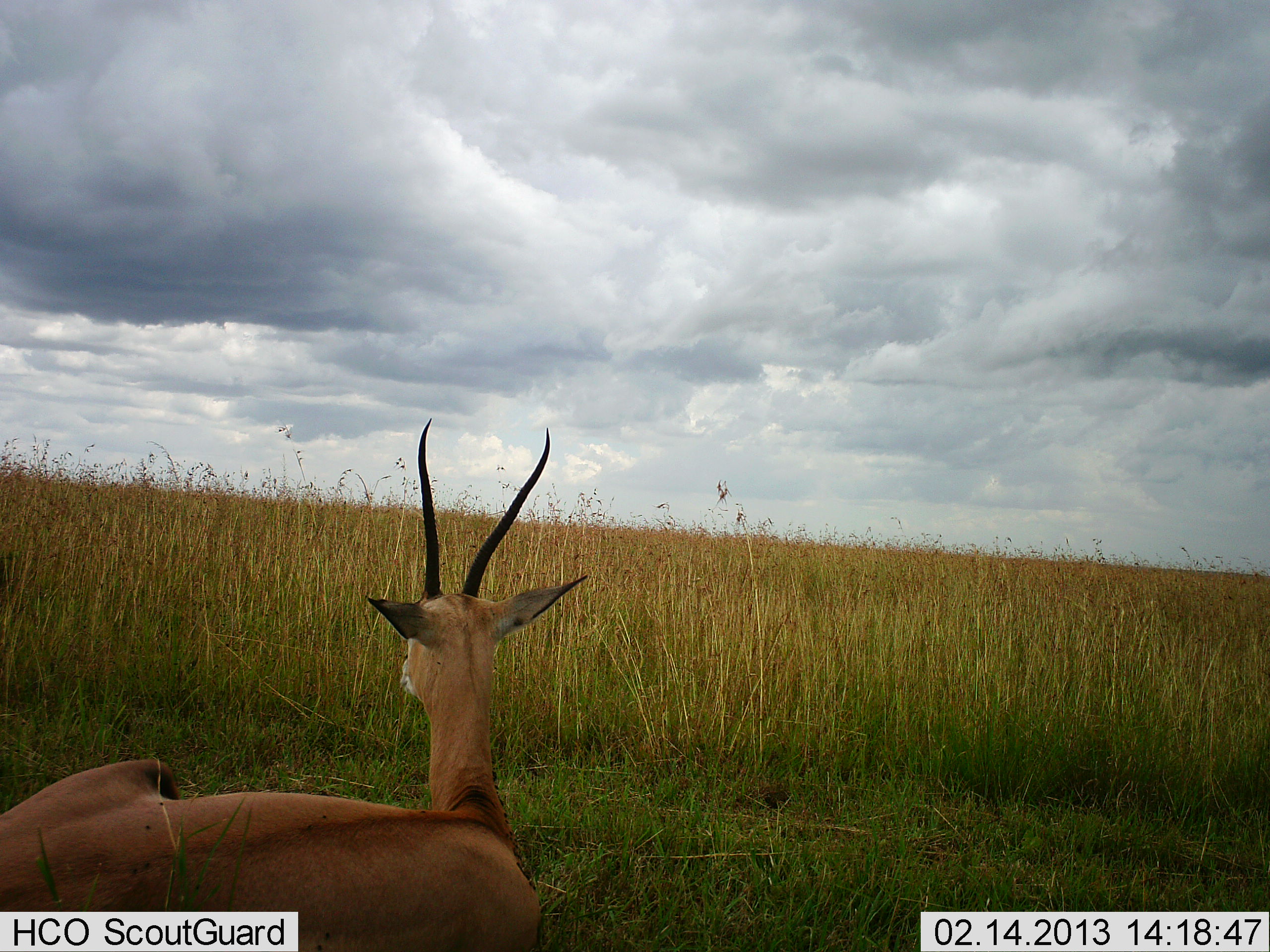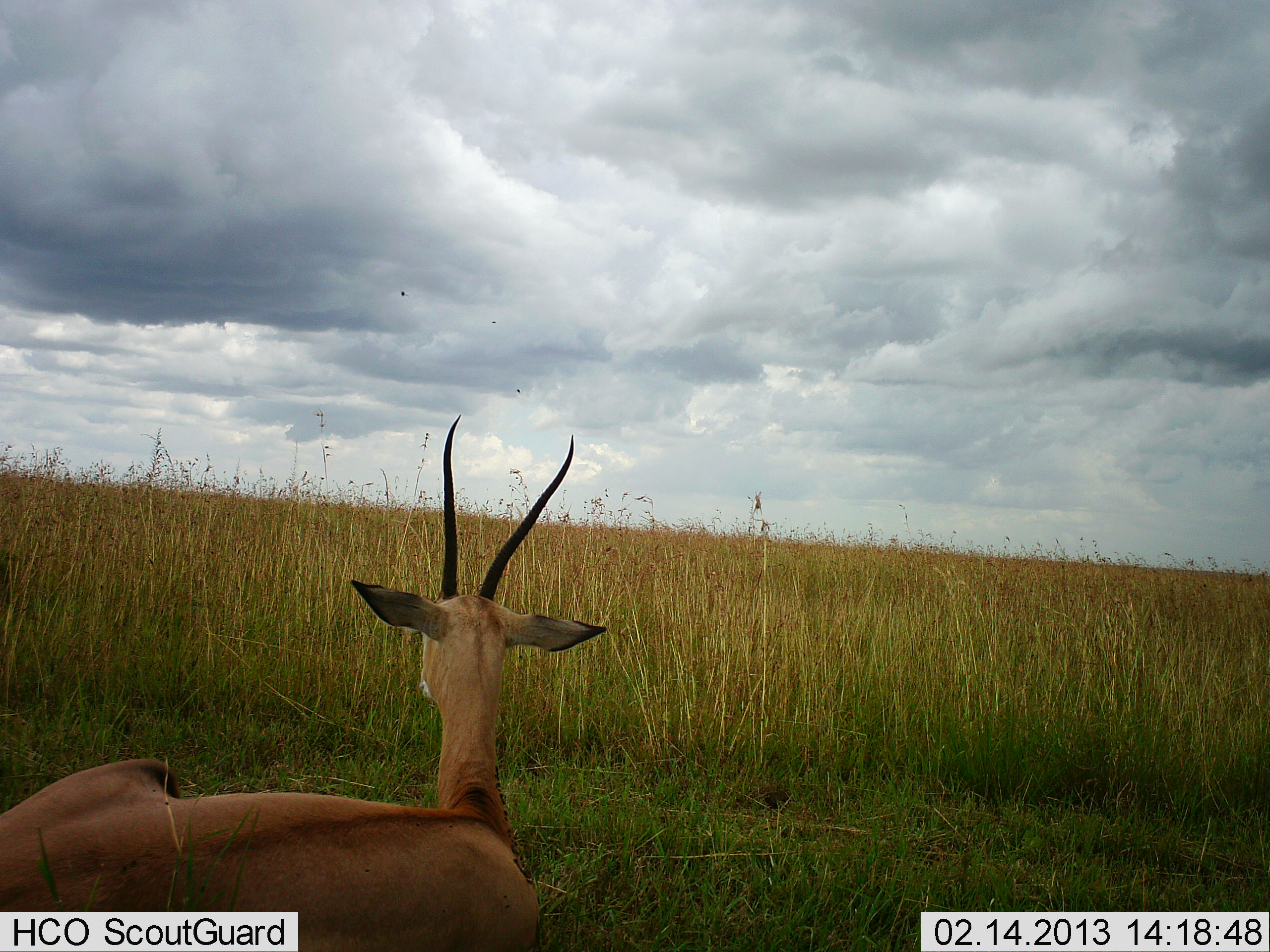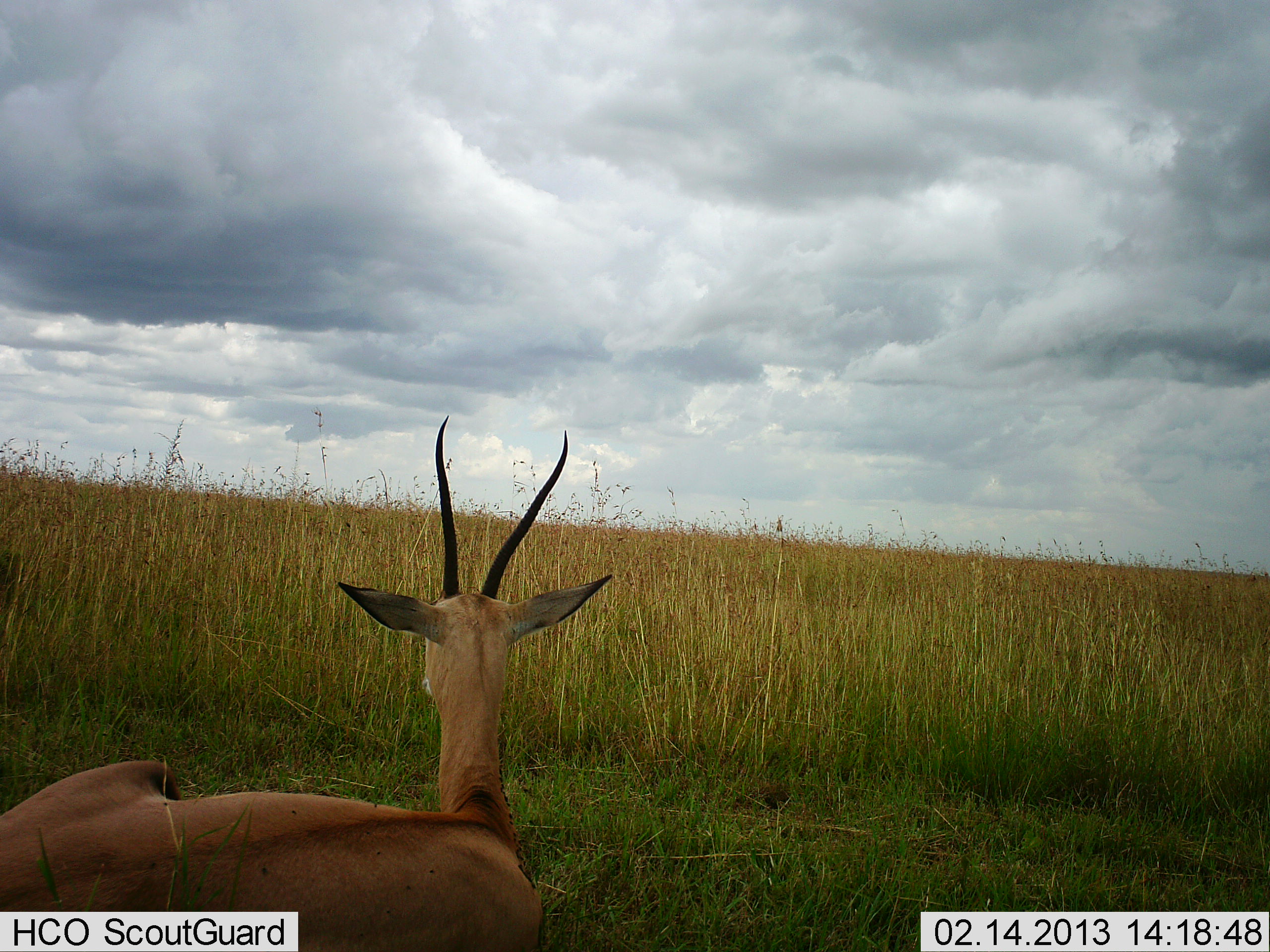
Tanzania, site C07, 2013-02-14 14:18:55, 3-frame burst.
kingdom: Animalia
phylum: Chordata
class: Mammalia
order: Artiodactyla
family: Bovidae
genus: Nanger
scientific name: Nanger granti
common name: grant's gazelle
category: gazellegrants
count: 1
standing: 5%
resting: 95%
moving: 0%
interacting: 0%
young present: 0%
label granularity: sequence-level